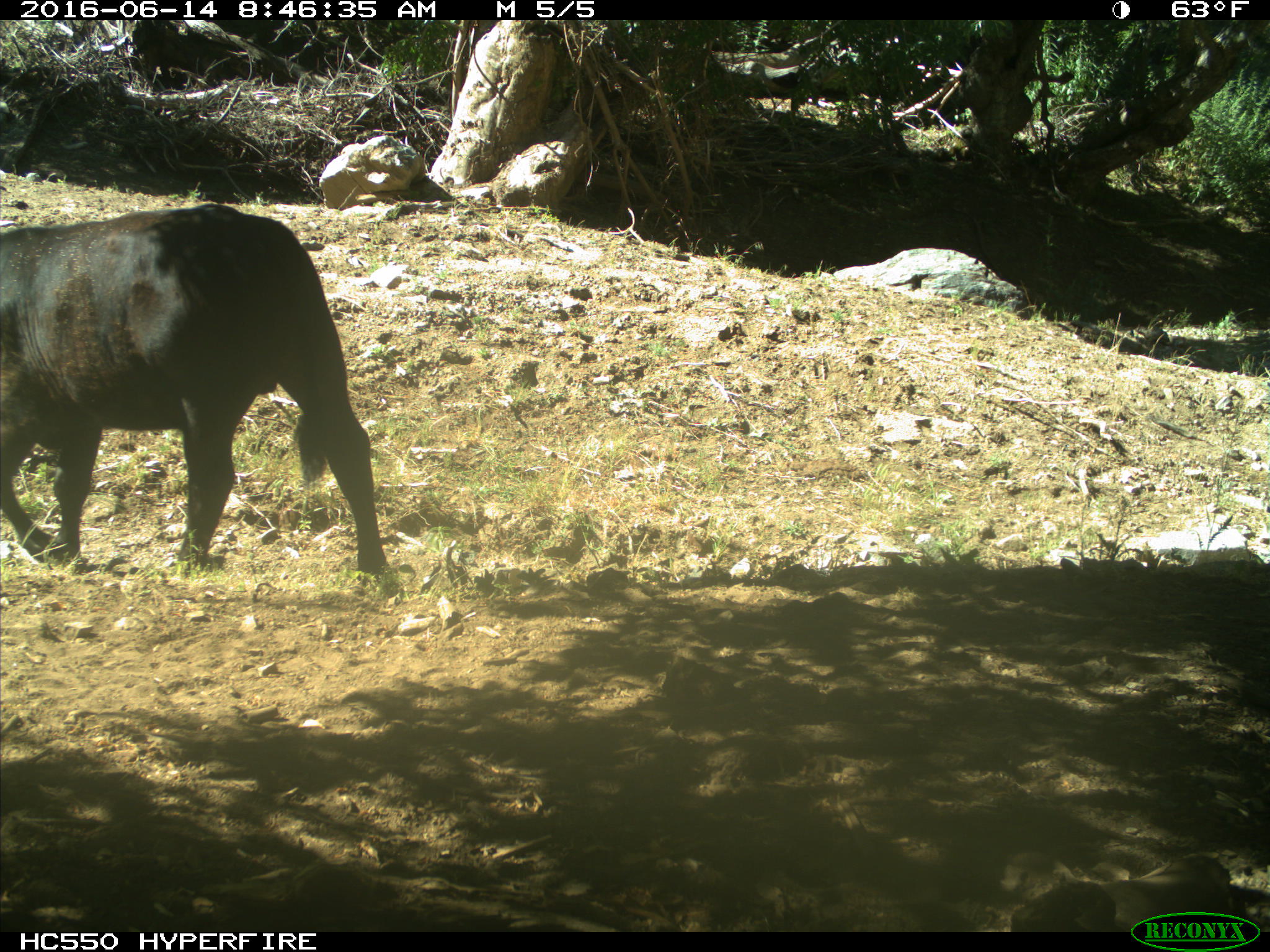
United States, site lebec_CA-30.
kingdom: Animalia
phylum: Chordata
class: Mammalia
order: Artiodactyla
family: Bovidae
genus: Bos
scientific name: Bos taurus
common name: domestic cow